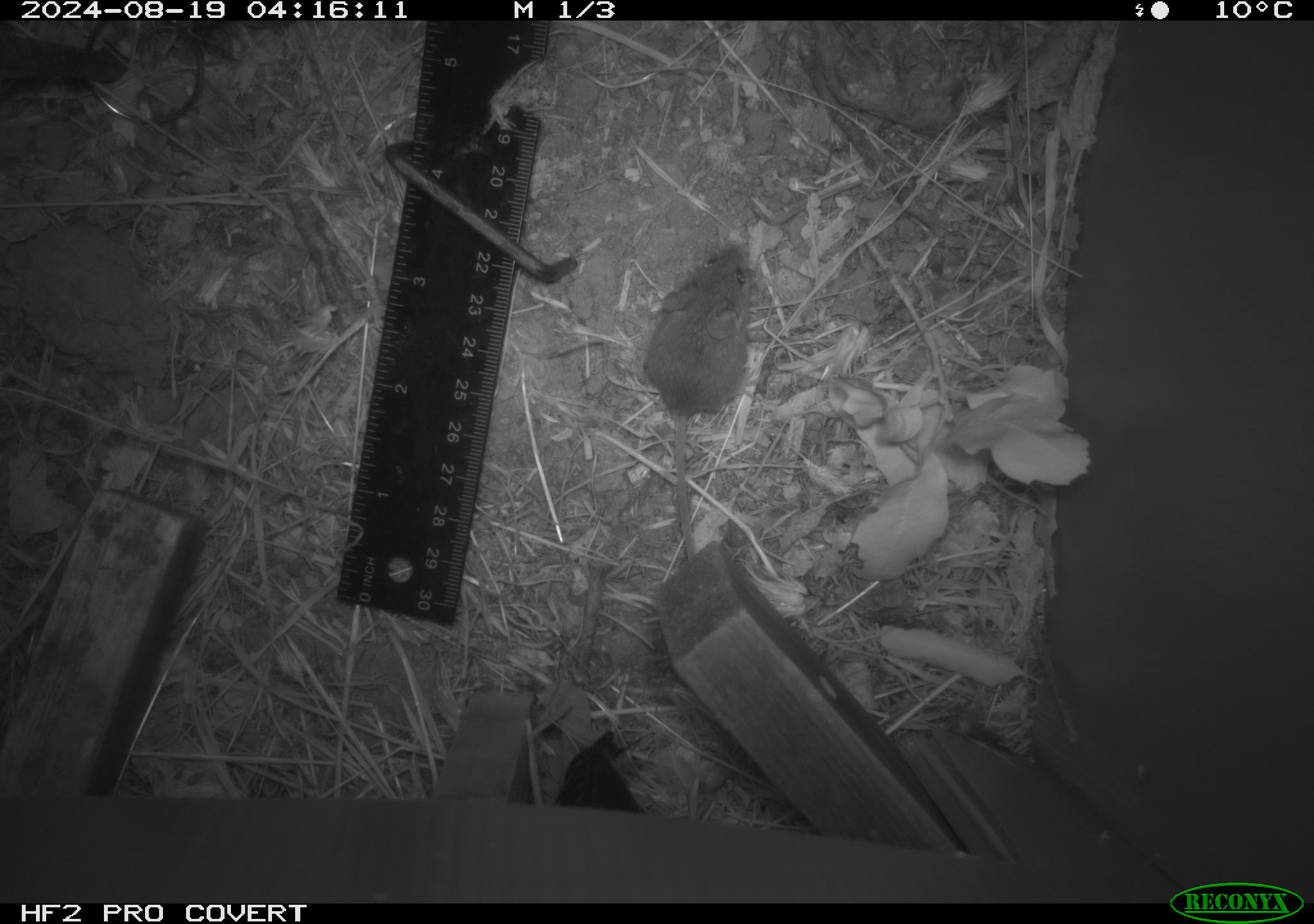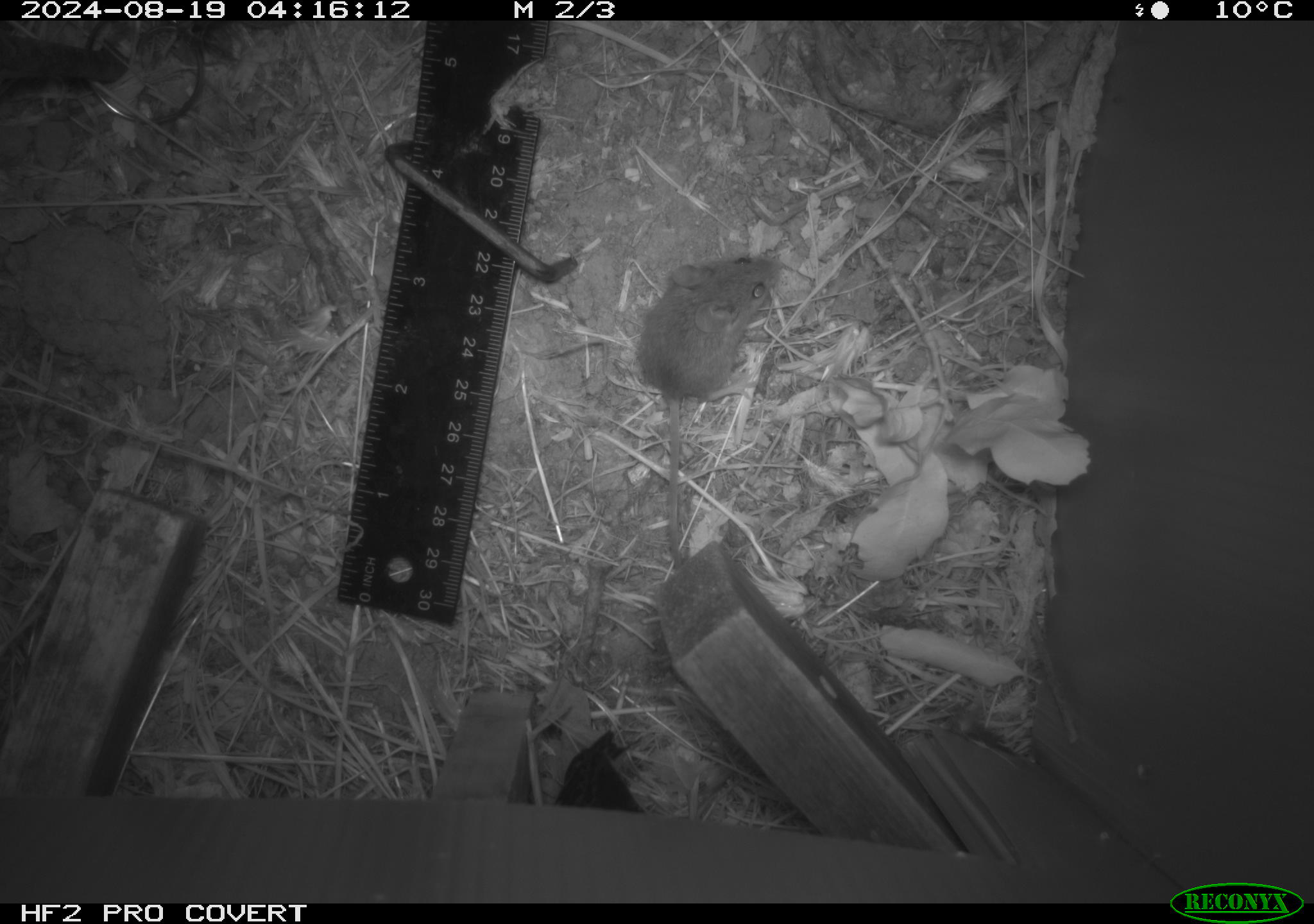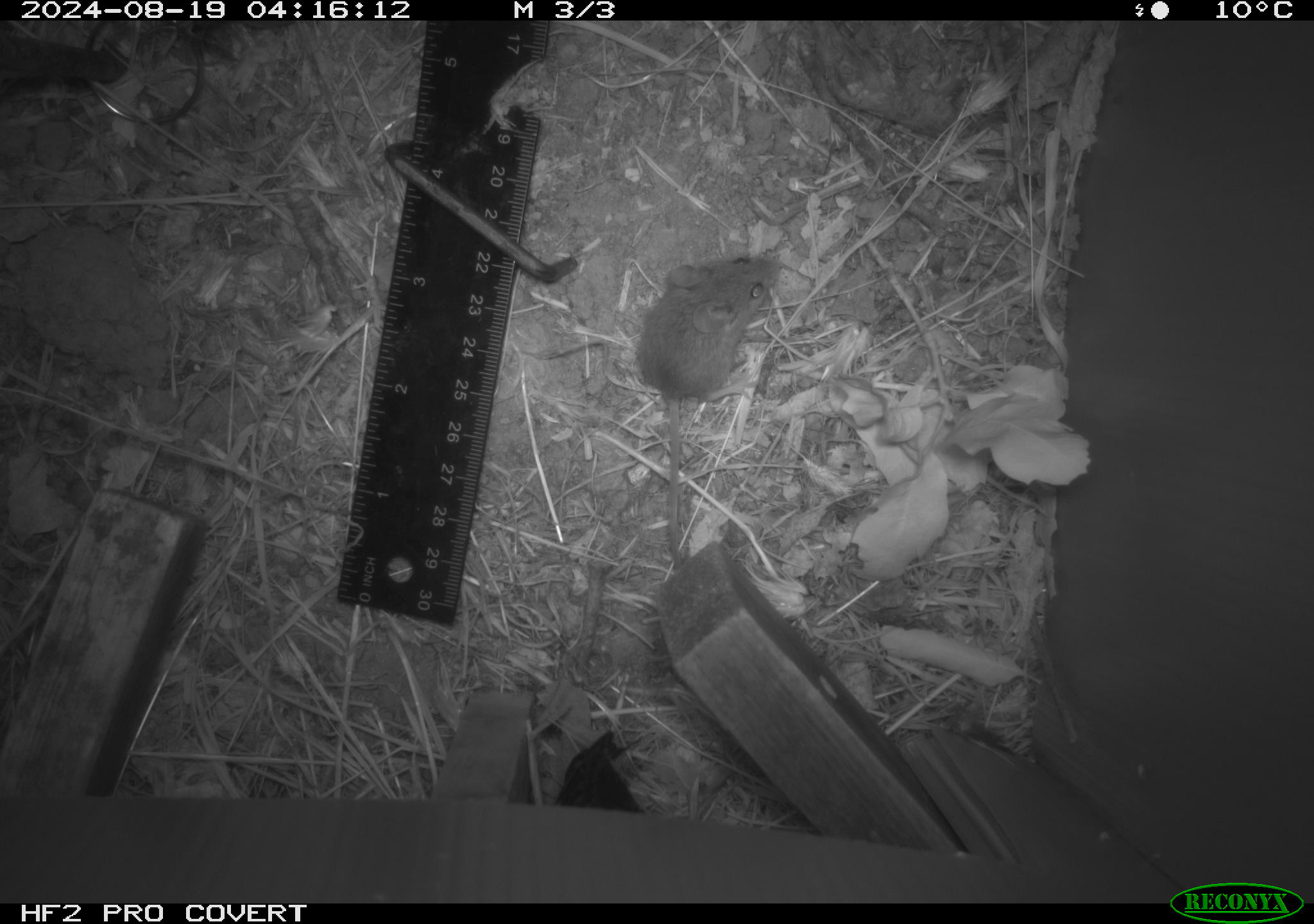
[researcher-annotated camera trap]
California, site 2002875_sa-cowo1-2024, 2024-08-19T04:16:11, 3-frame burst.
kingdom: Animalia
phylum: Chordata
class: Mammalia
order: Rodentia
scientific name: Rodentia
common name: mouse species